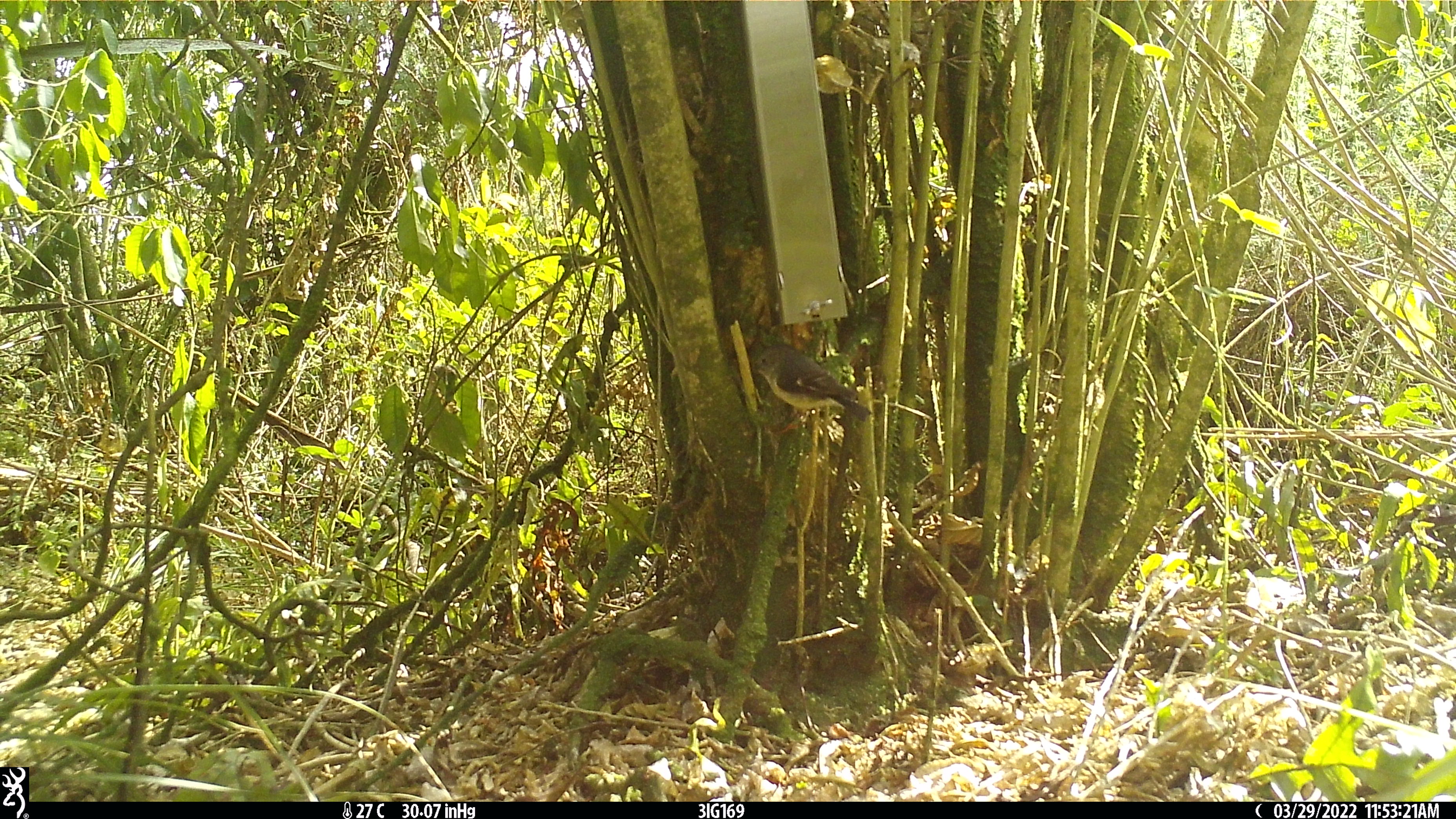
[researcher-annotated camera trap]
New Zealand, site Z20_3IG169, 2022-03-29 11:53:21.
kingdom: Animalia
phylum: Chordata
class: Aves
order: Passeriformes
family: Petroicidae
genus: Petroica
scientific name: Petroica macrocephala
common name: tomtit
Tomtit (Petroica macrocephala).